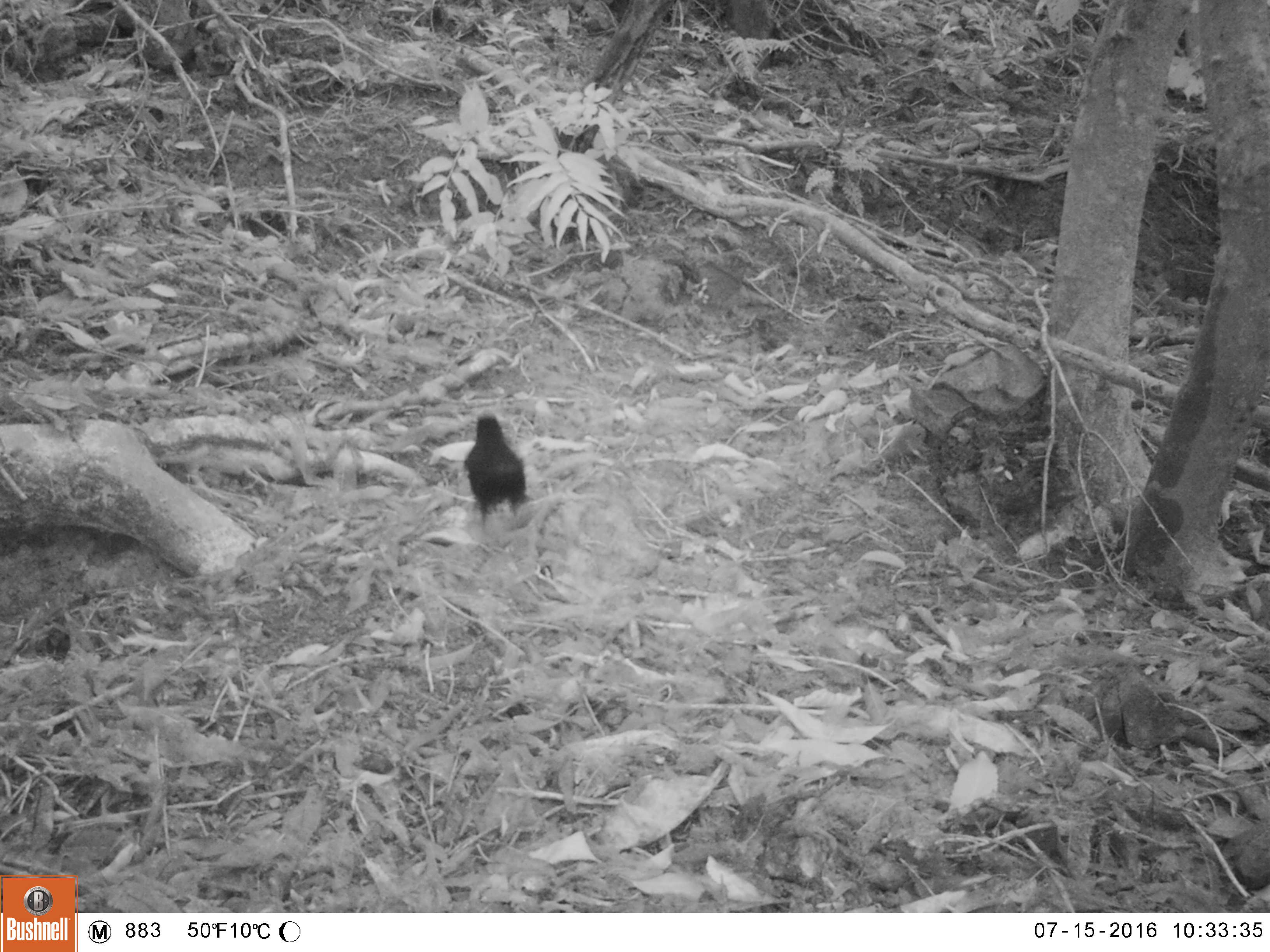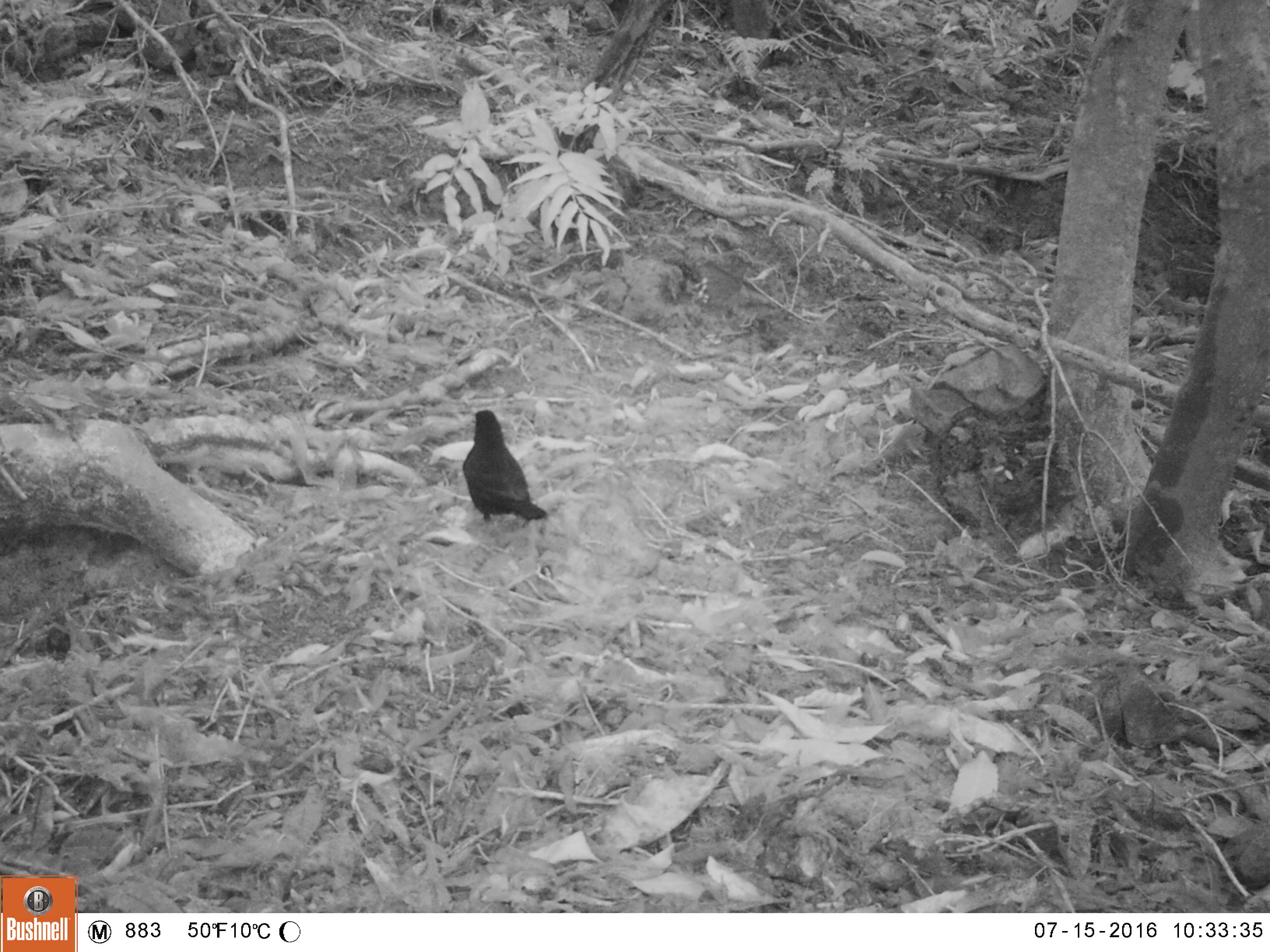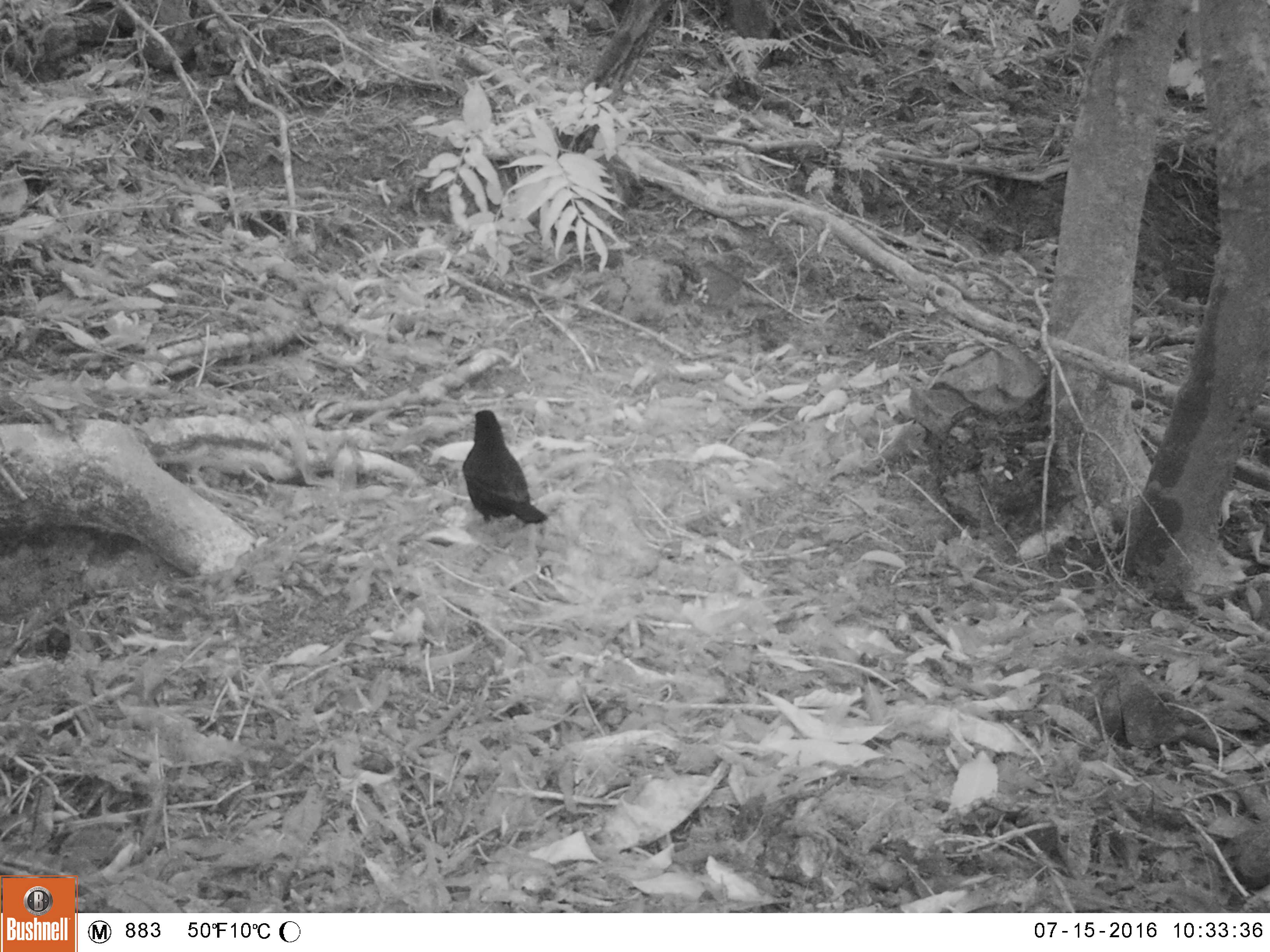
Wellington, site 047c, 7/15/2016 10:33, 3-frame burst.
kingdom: Animalia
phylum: Chordata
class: Aves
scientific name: Aves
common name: bird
Bird (Aves).